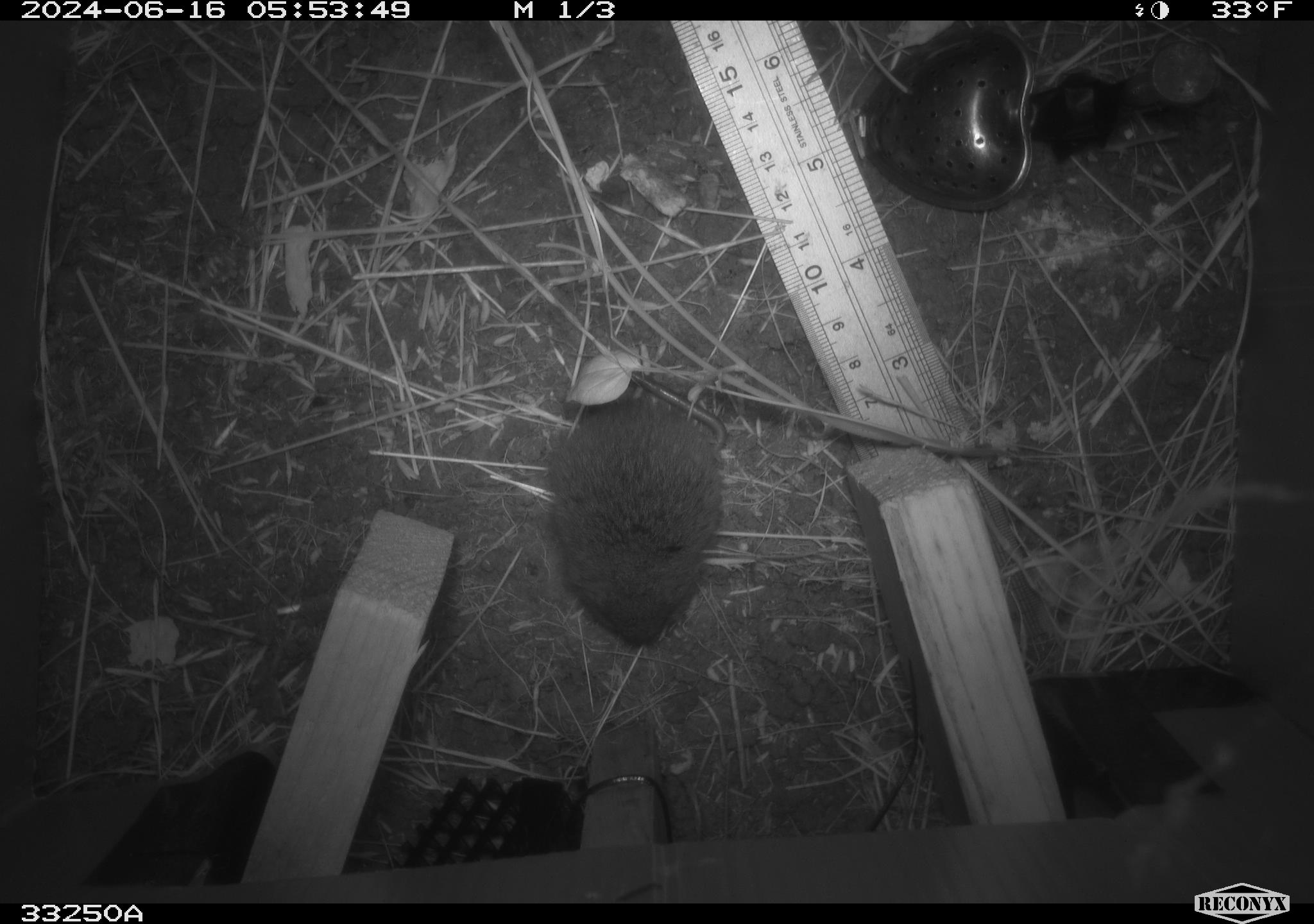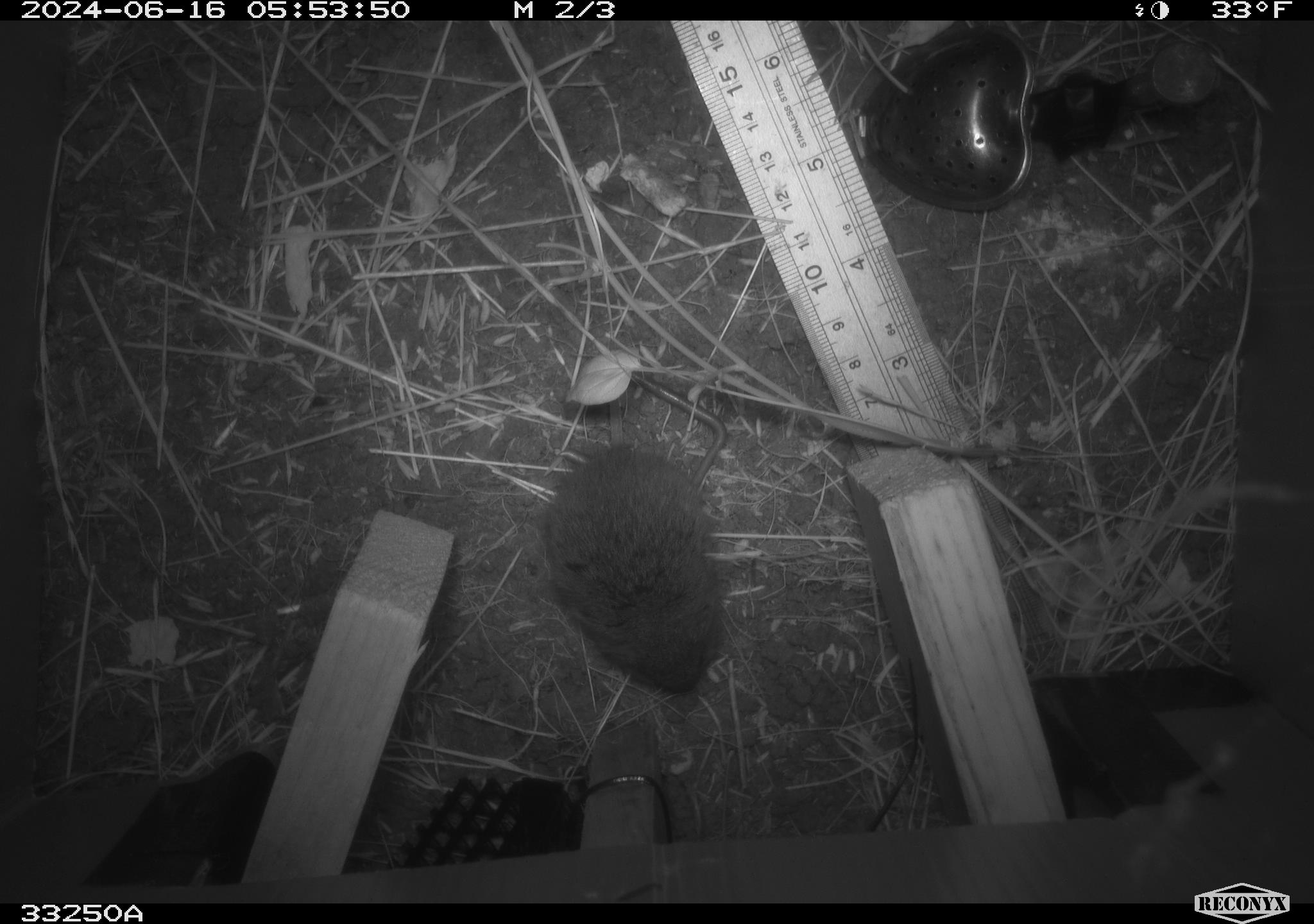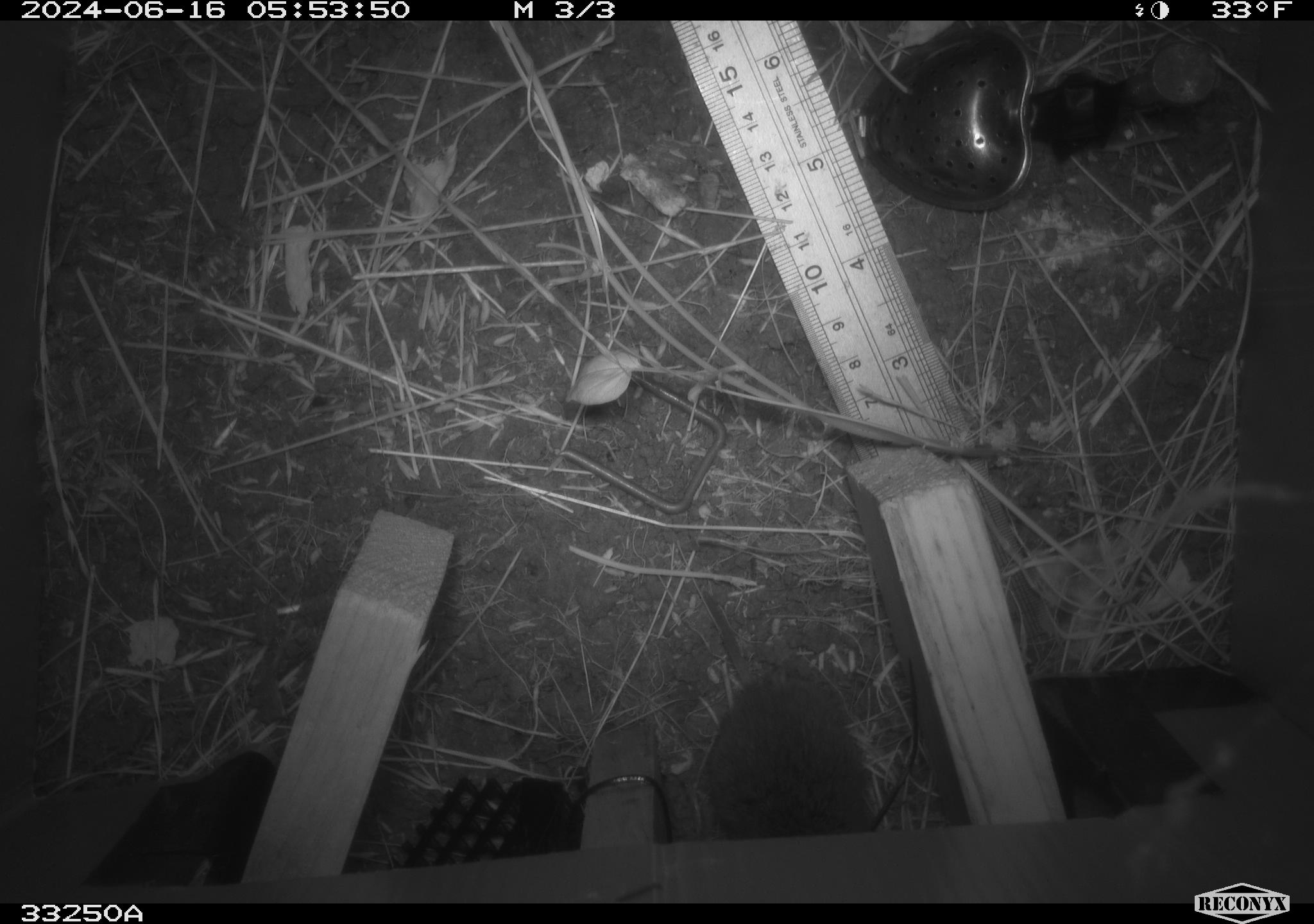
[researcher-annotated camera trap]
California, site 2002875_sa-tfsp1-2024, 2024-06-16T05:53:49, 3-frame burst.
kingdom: Animalia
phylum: Chordata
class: Mammalia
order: Rodentia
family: Cricetidae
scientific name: Arvicolinae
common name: voles, lemmings, and muskrats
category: arvicolinae subfamily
Arvicolinae subfamily (voles, lemmings, and muskrats) (Arvicolinae).